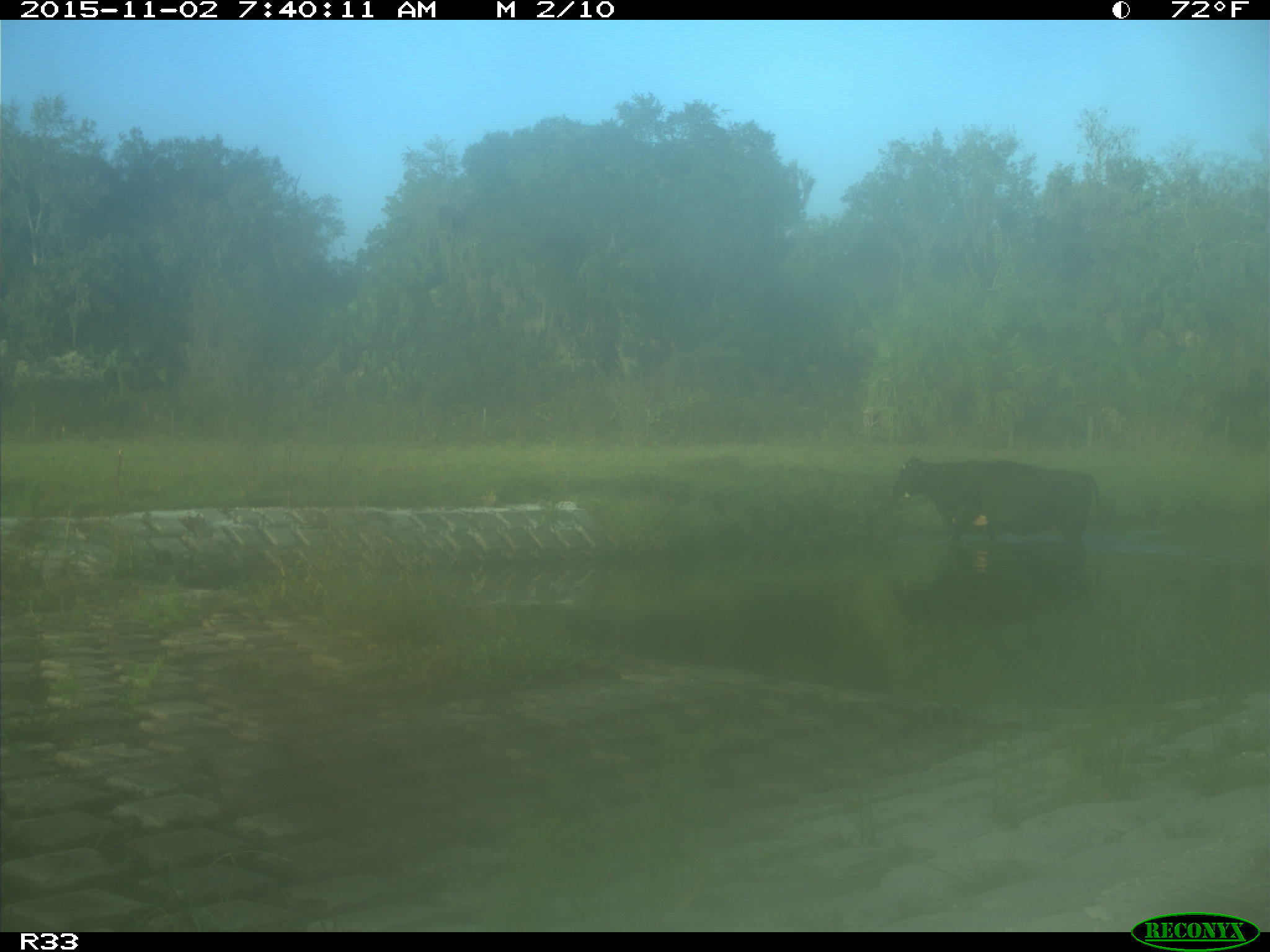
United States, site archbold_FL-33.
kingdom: Animalia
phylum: Chordata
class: Mammalia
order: Artiodactyla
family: Bovidae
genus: Bos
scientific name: Bos taurus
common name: domestic cow